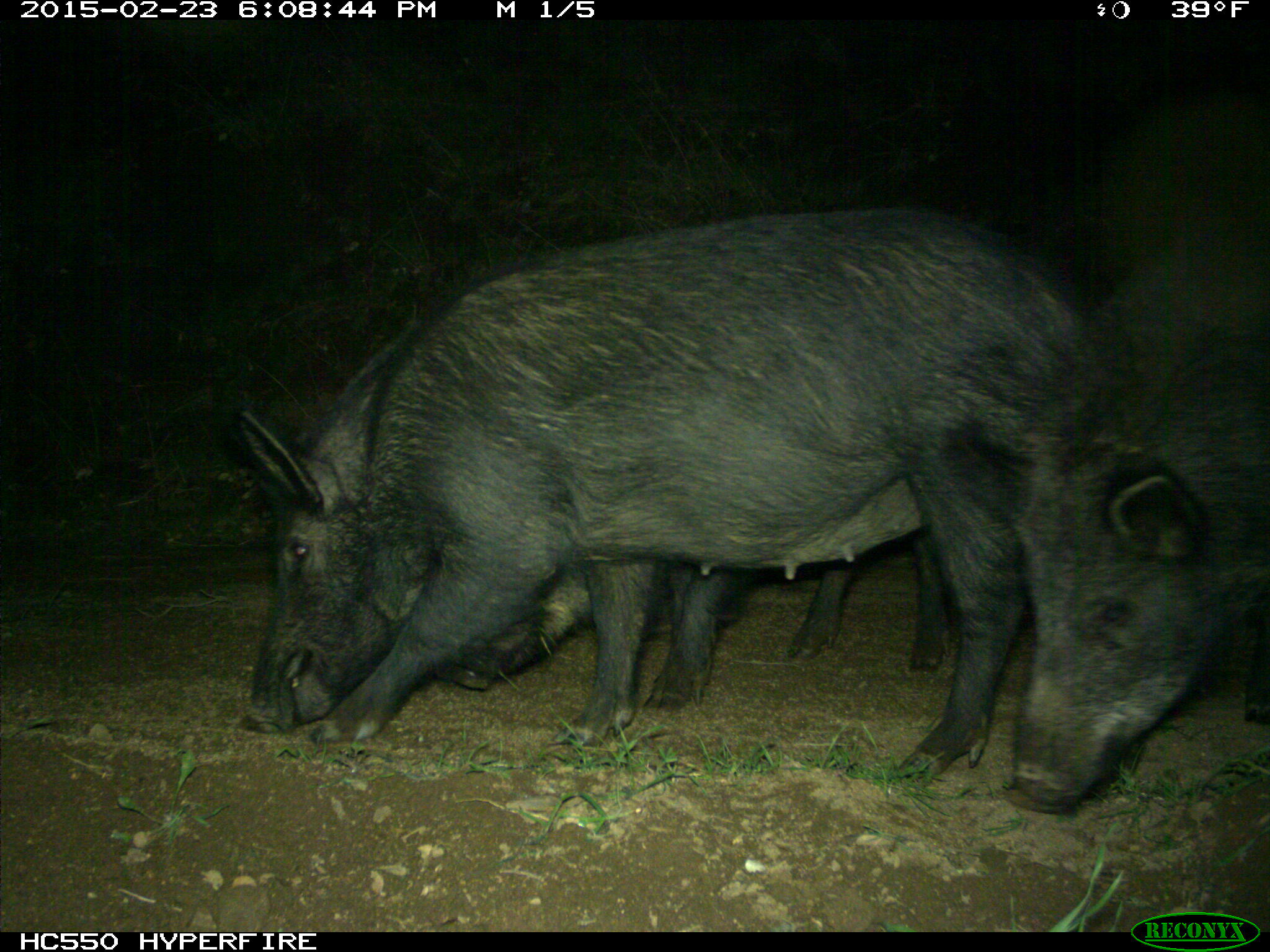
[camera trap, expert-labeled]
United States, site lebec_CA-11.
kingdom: Animalia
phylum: Chordata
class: Mammalia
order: Artiodactyla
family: Suidae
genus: Sus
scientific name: Sus scrofa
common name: wild boar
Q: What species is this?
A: Sus scrofa (wild boar).